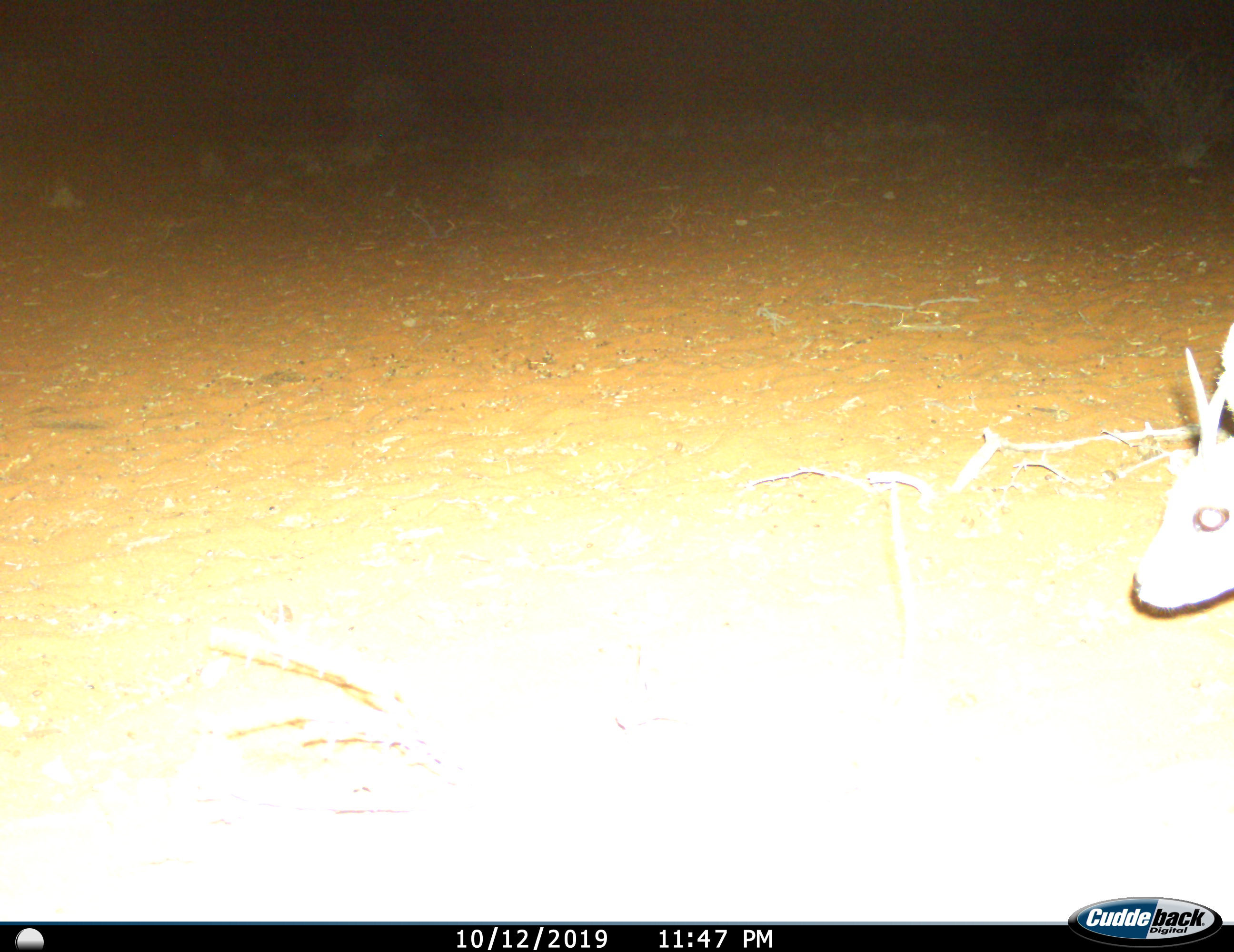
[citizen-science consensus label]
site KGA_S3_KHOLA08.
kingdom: Animalia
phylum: Chordata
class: Mammalia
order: Artiodactyla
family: Bovidae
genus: Raphicerus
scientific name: Raphicerus campestris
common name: steenbok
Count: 1.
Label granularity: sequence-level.